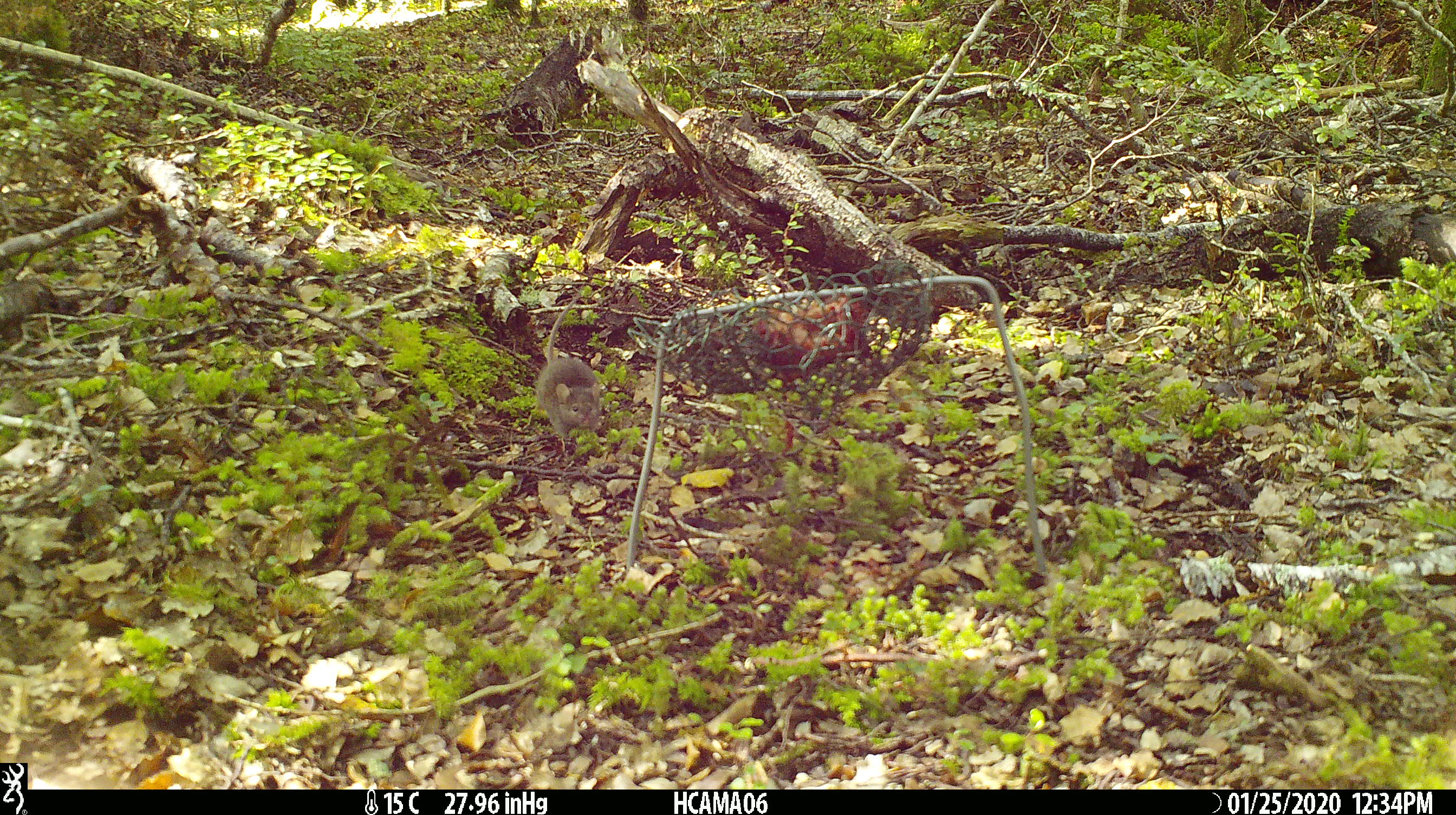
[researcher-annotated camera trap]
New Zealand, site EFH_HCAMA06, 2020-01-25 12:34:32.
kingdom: Animalia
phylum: Chordata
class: Mammalia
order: Rodentia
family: Muridae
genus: Mus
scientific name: Mus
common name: mouse